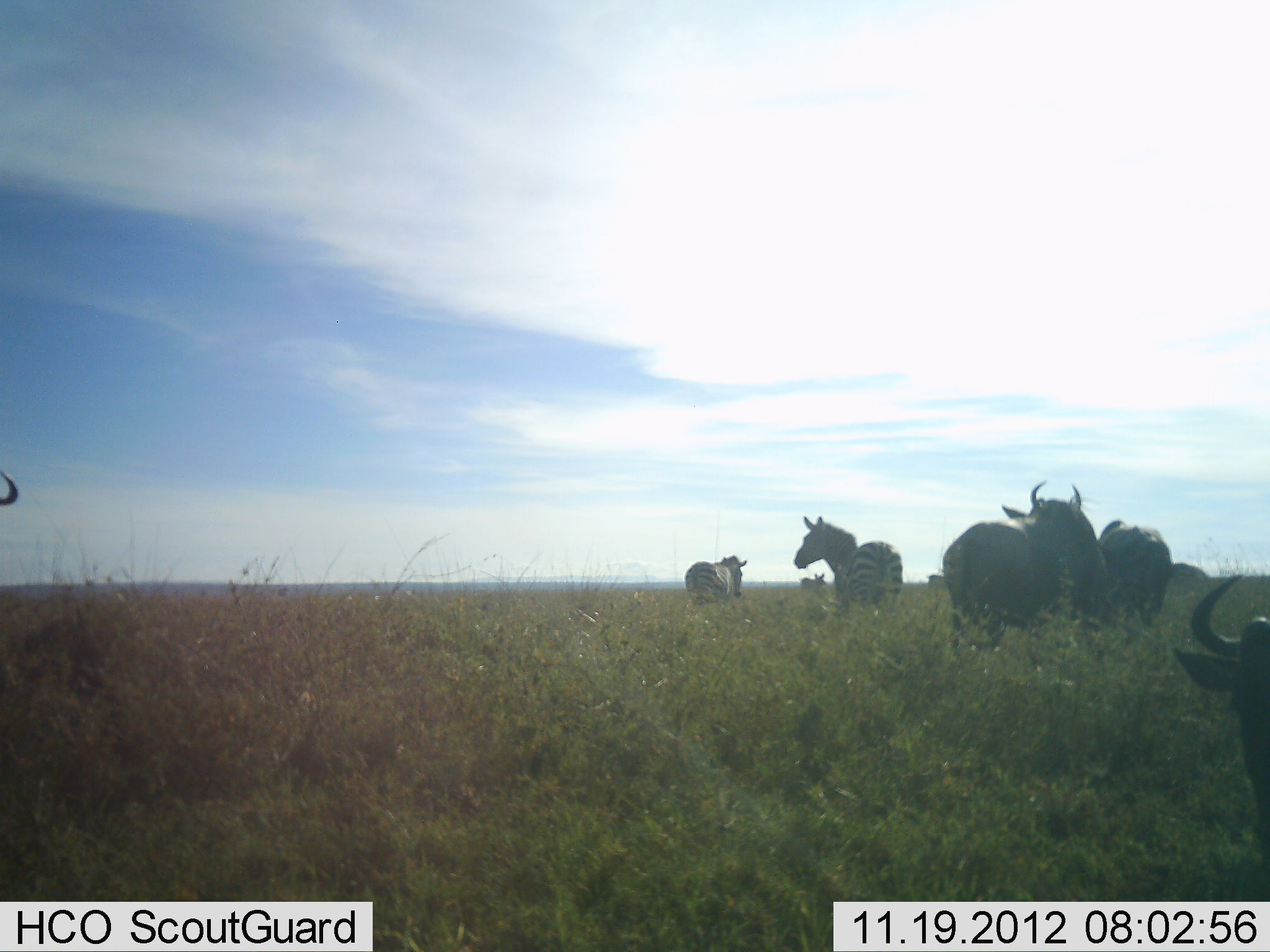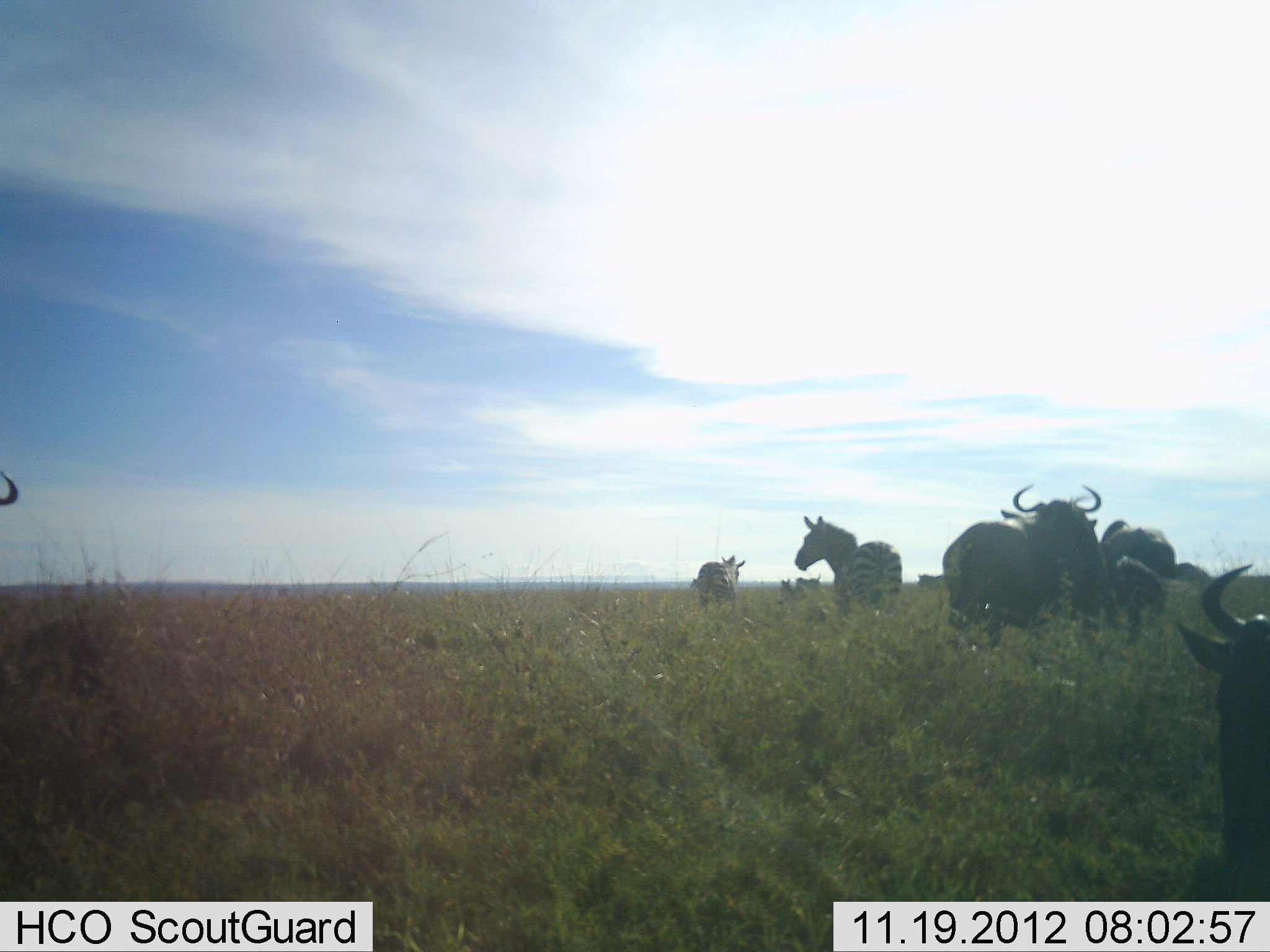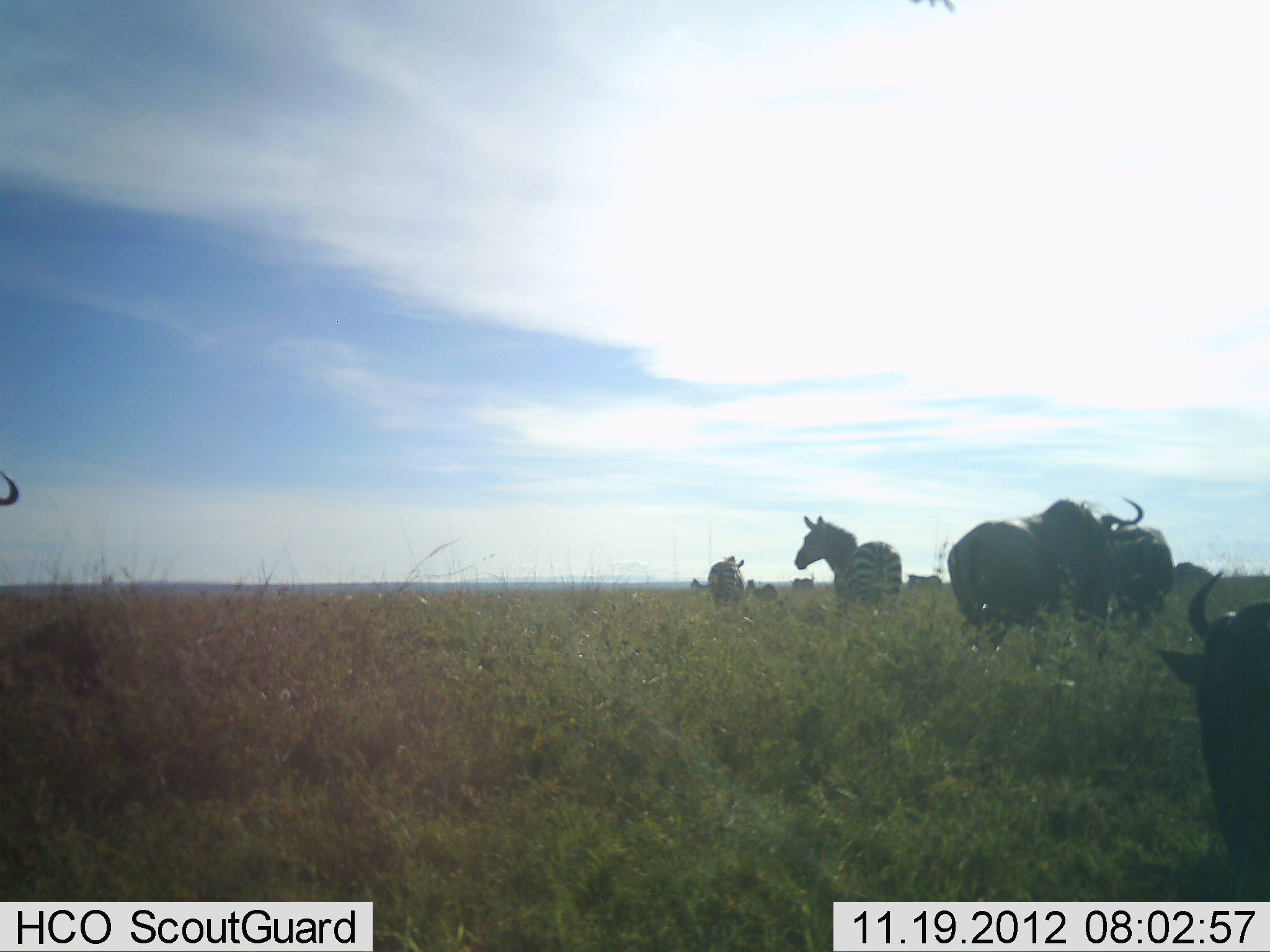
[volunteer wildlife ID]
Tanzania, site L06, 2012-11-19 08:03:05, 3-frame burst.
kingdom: Animalia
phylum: Chordata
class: Mammalia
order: Artiodactyla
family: Bovidae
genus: Connochaetes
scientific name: Connochaetes taurinus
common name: blue wildebeest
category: wildebeest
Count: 5.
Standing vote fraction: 92%.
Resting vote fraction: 17%.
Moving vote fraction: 25%.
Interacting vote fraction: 0%.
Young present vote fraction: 17%.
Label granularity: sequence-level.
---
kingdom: Animalia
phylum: Chordata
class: Mammalia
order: Perissodactyla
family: Equidae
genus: Equus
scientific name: Equus quagga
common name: plains zebra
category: zebra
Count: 2.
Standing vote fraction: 91%.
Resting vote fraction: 0%.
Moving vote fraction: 36%.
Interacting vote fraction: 0%.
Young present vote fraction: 0%.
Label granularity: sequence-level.